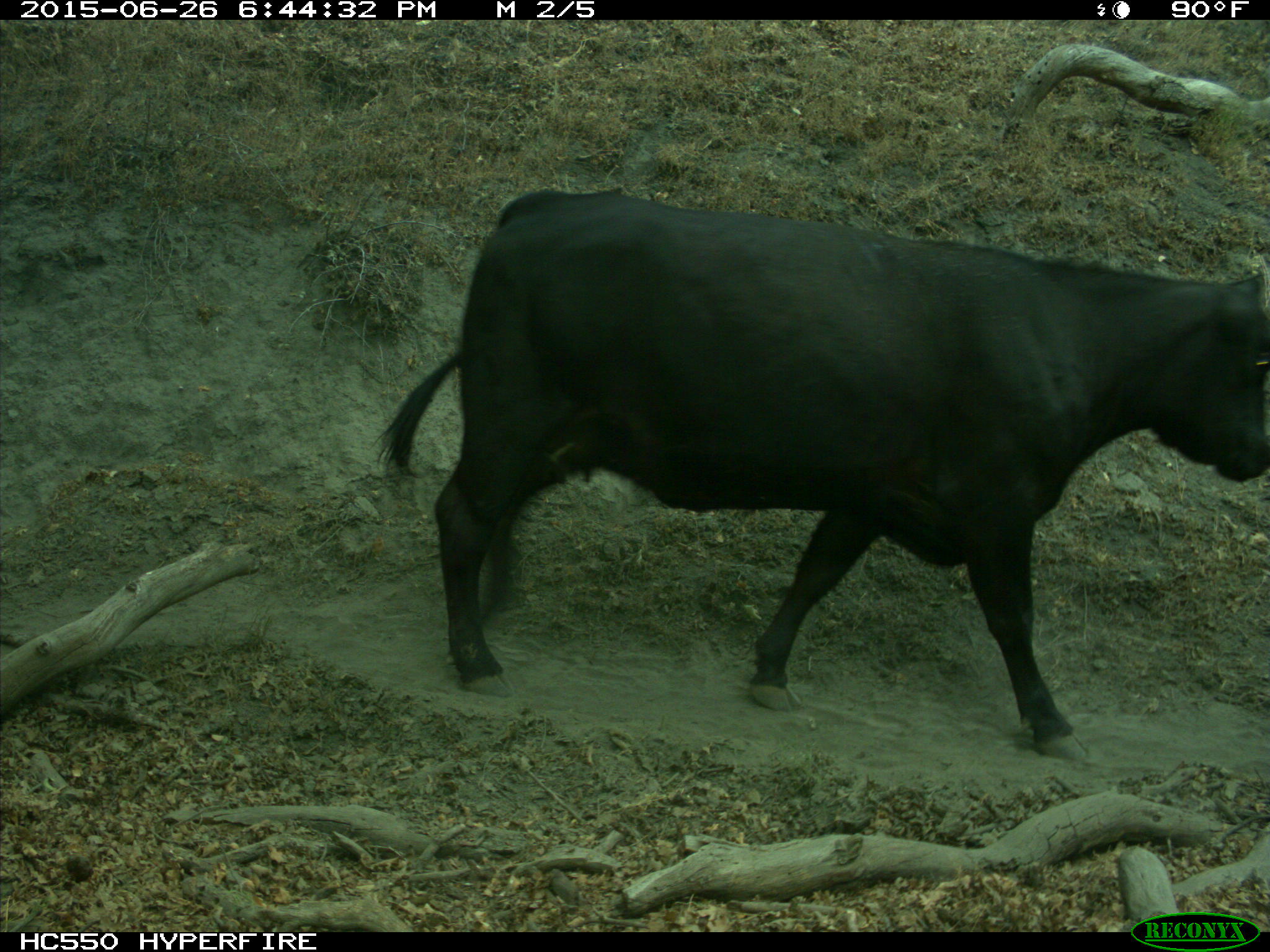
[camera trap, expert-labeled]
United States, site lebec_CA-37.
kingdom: Animalia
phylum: Chordata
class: Mammalia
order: Artiodactyla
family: Bovidae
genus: Bos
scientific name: Bos taurus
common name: domestic cow